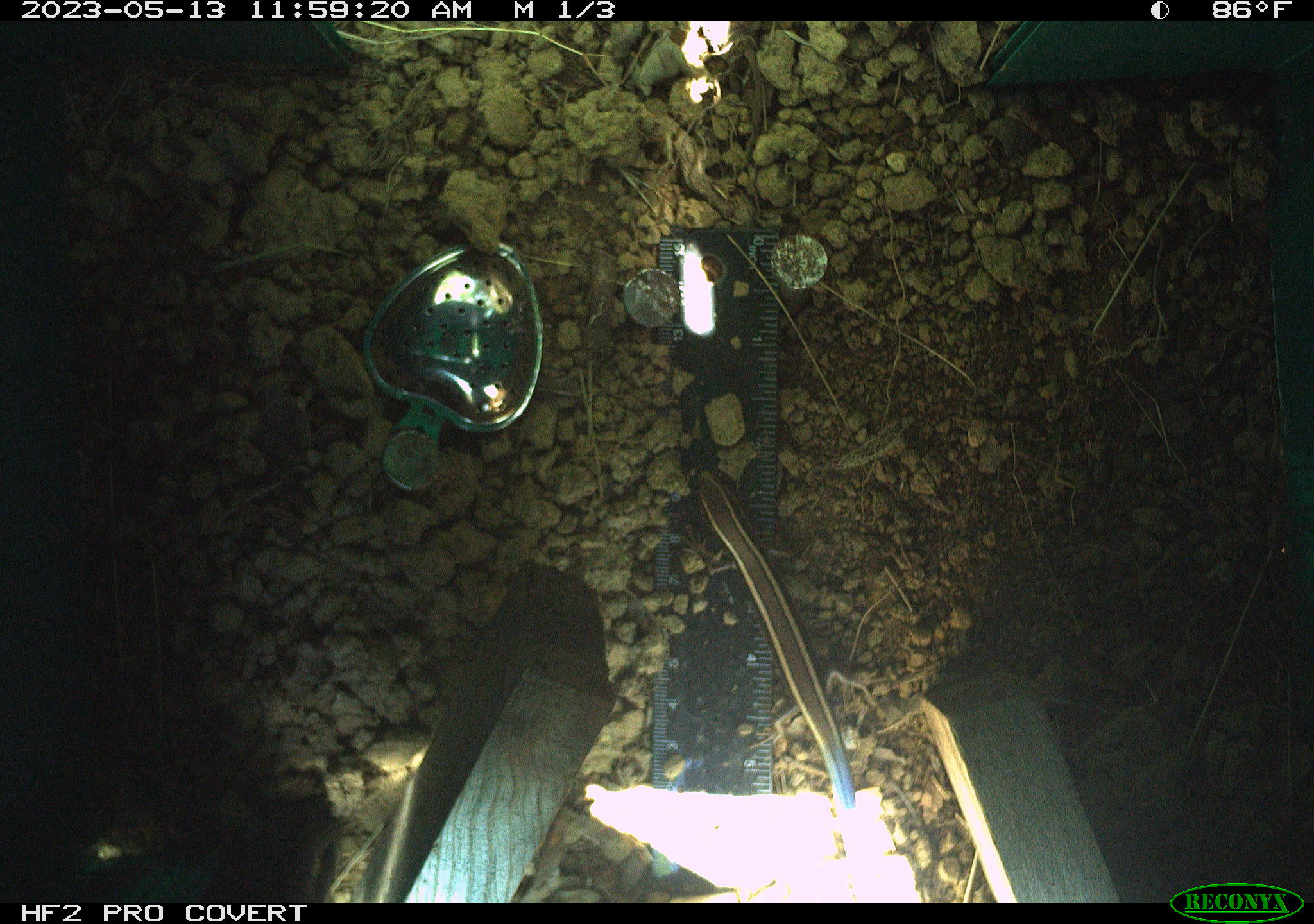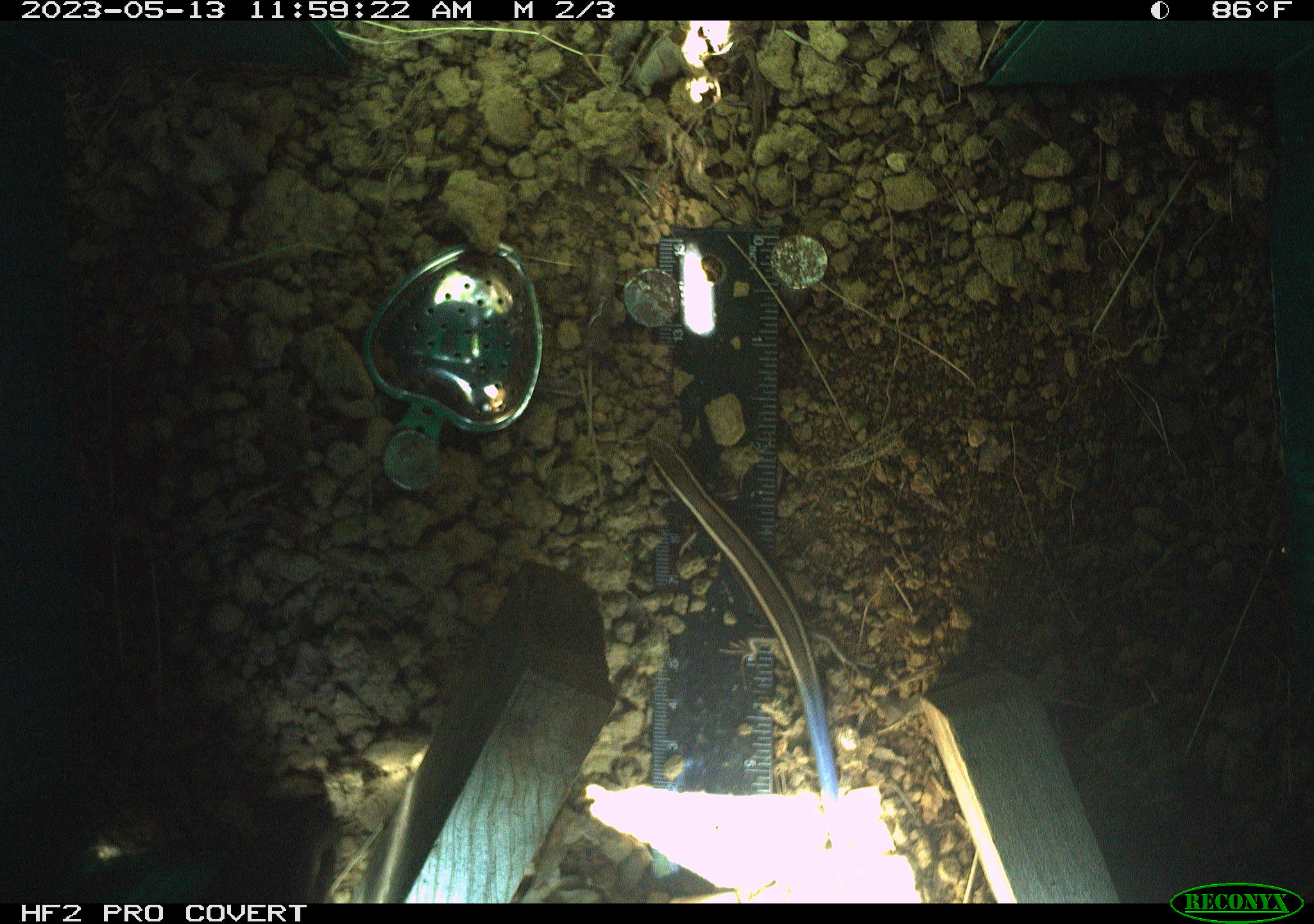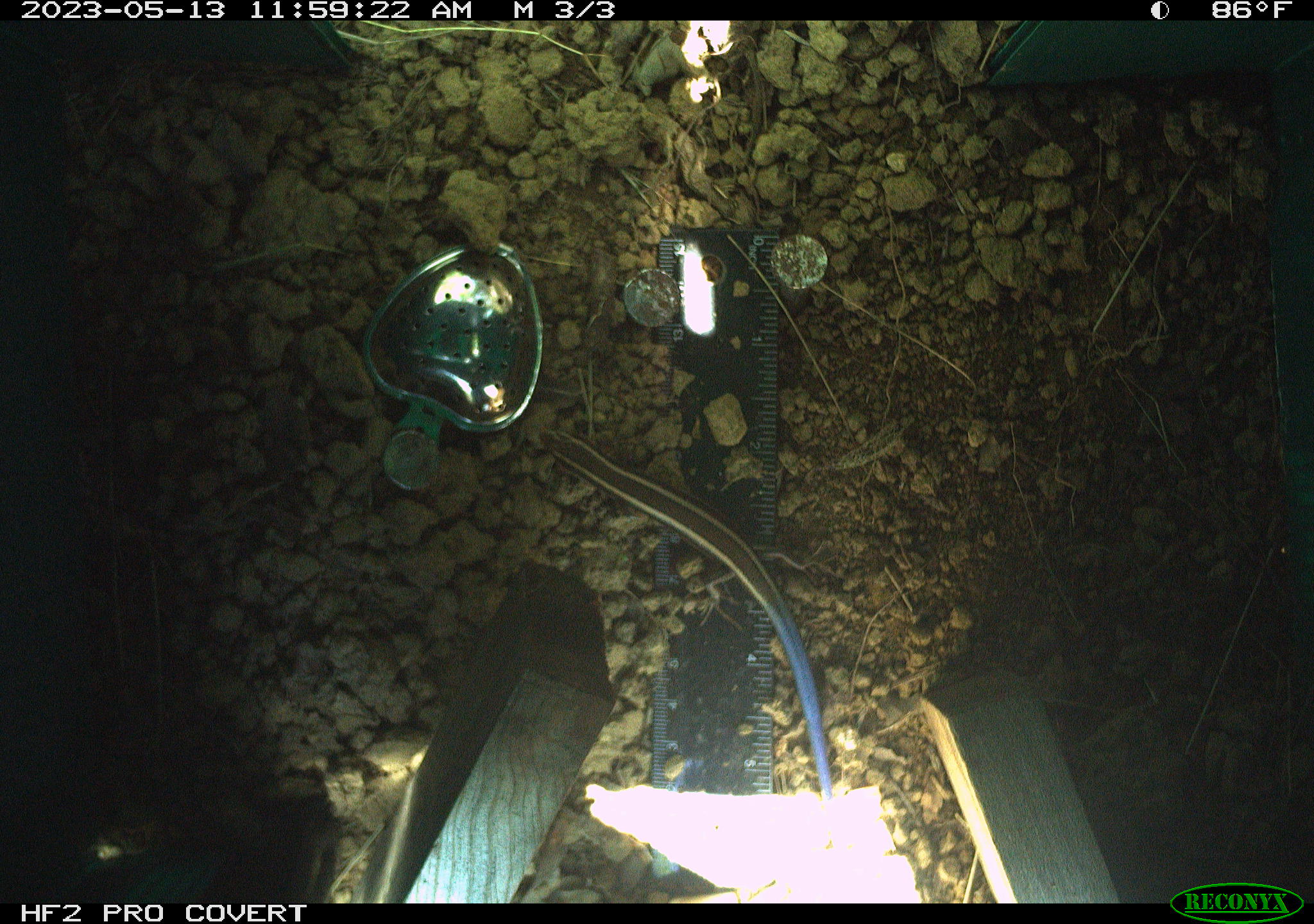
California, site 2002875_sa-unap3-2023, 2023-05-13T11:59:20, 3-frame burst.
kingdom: Animalia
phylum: Chordata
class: Reptilia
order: Squamata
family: Scincidae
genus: Plestiodon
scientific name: Plestiodon skiltonianus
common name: western skink